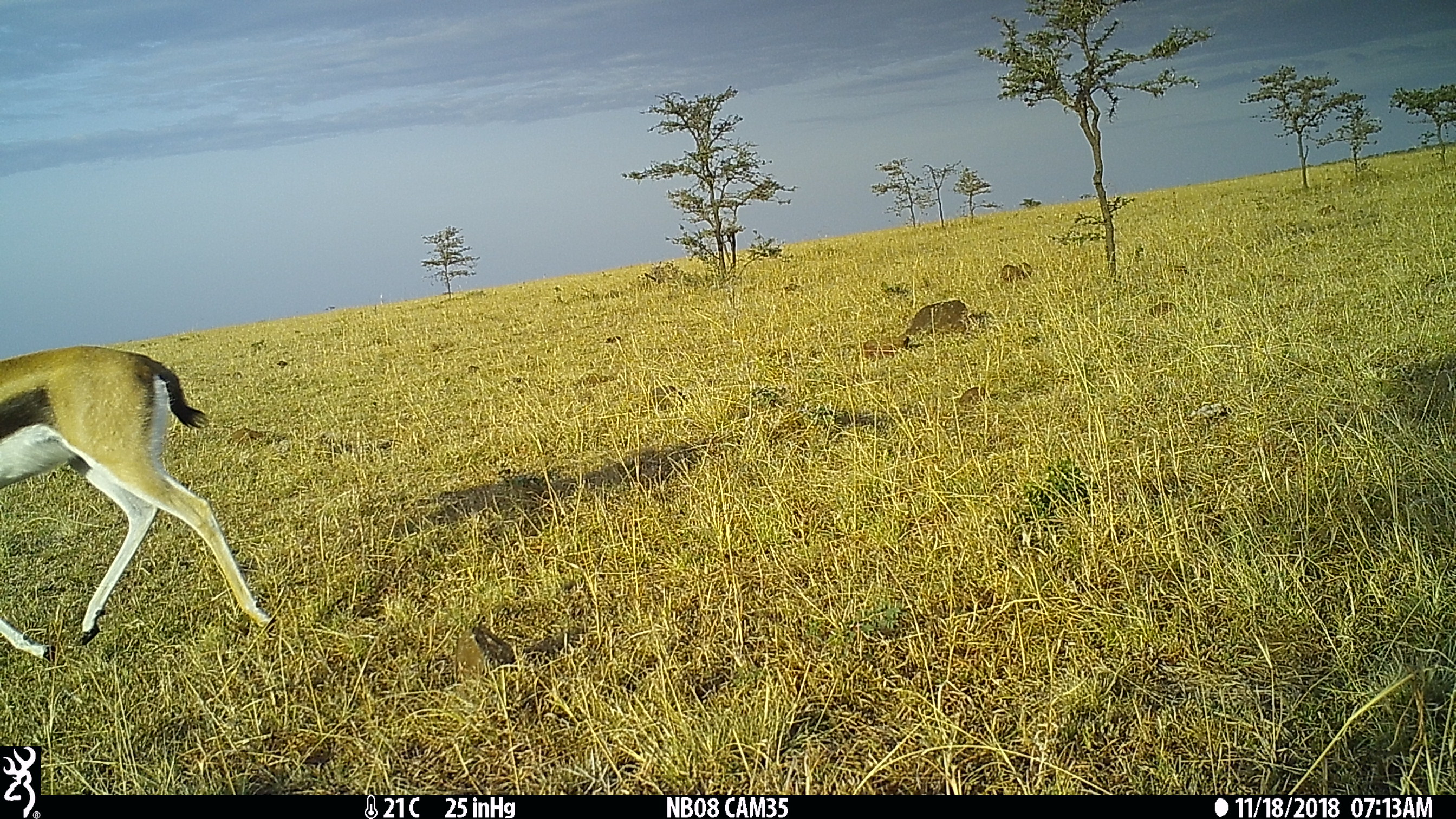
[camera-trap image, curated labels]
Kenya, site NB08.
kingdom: Animalia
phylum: Chordata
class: Mammalia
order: Artiodactyla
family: Bovidae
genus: Eudorcas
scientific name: Eudorcas thomsonii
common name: thomon's gazelle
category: gazelle thomsons